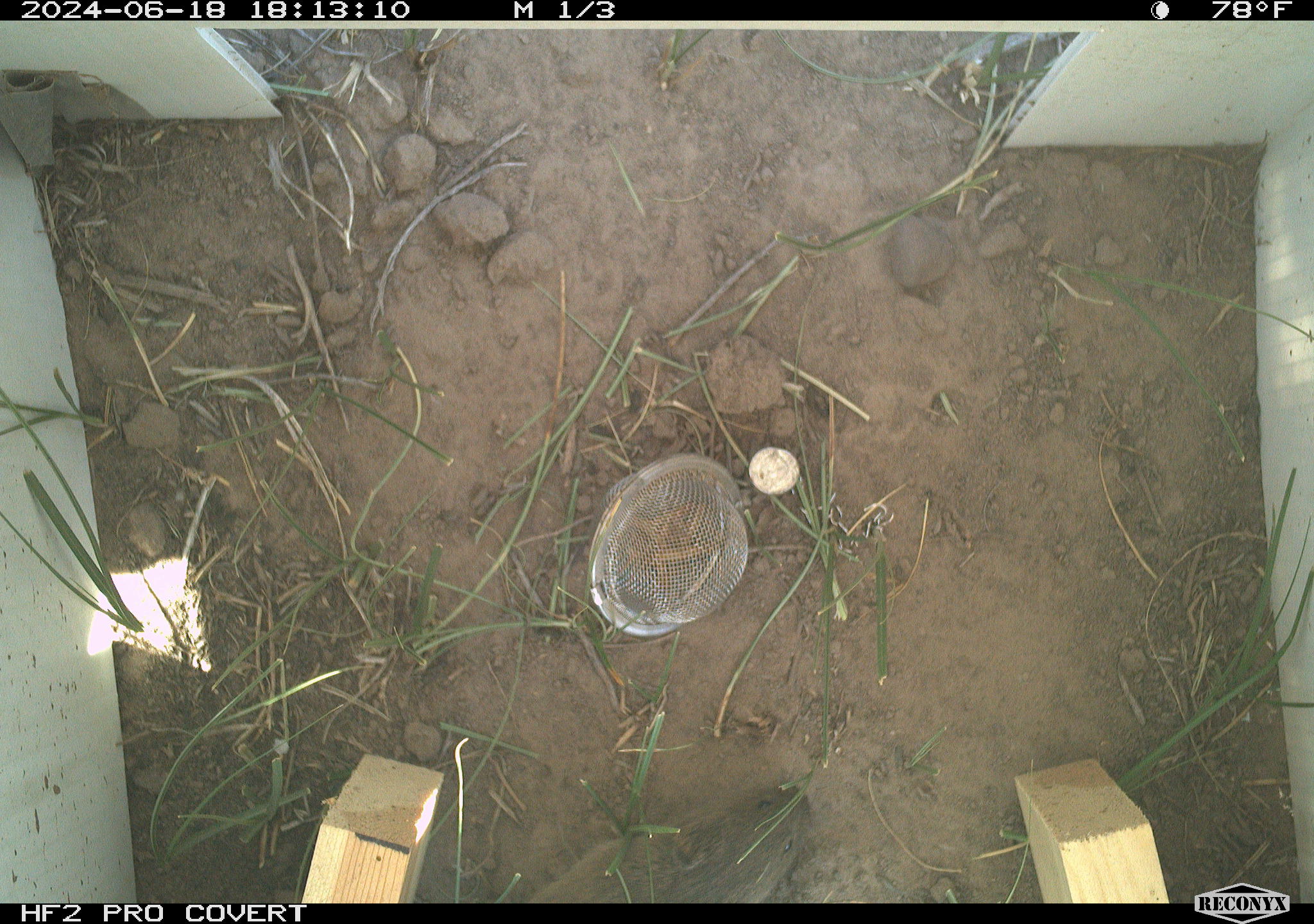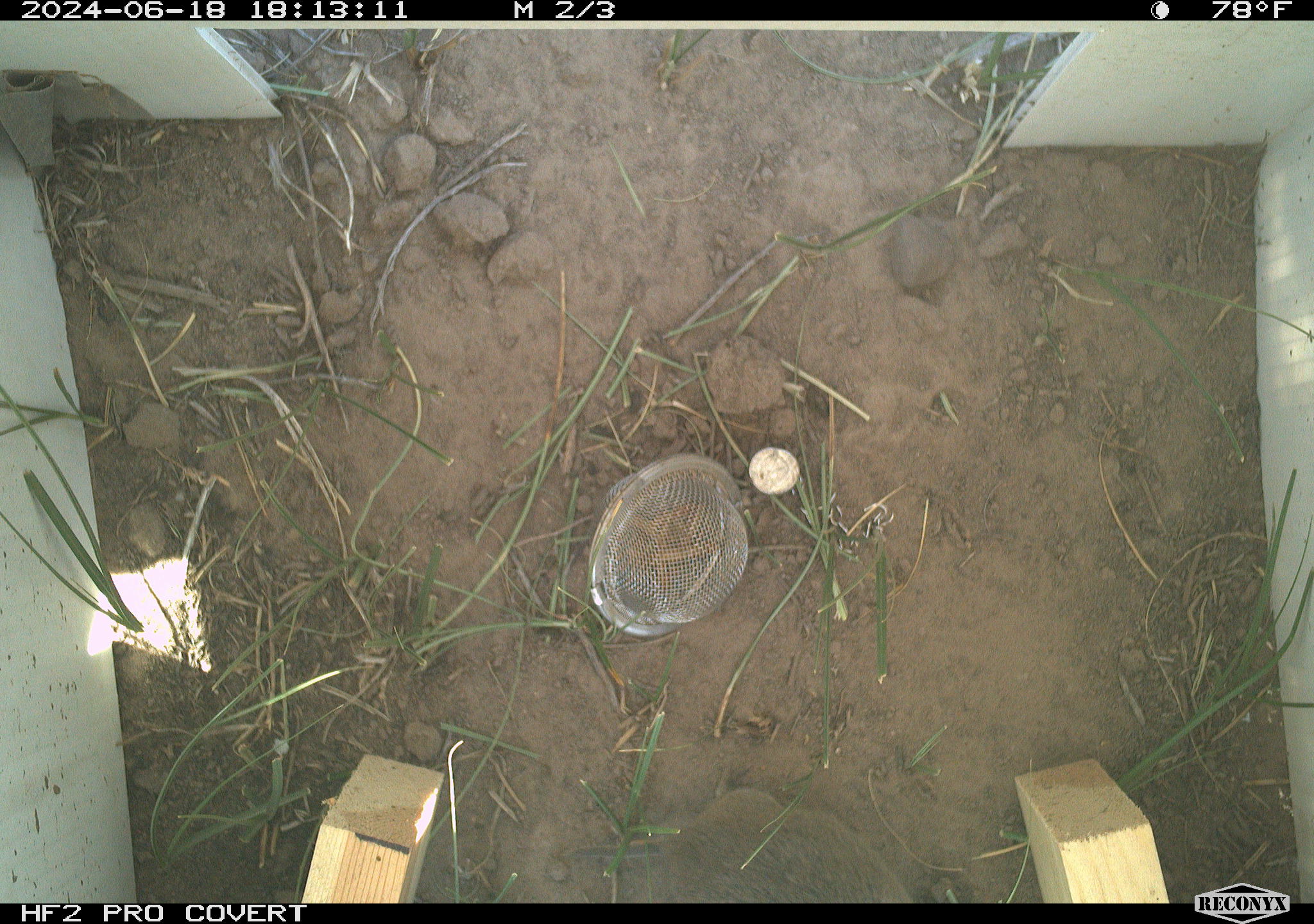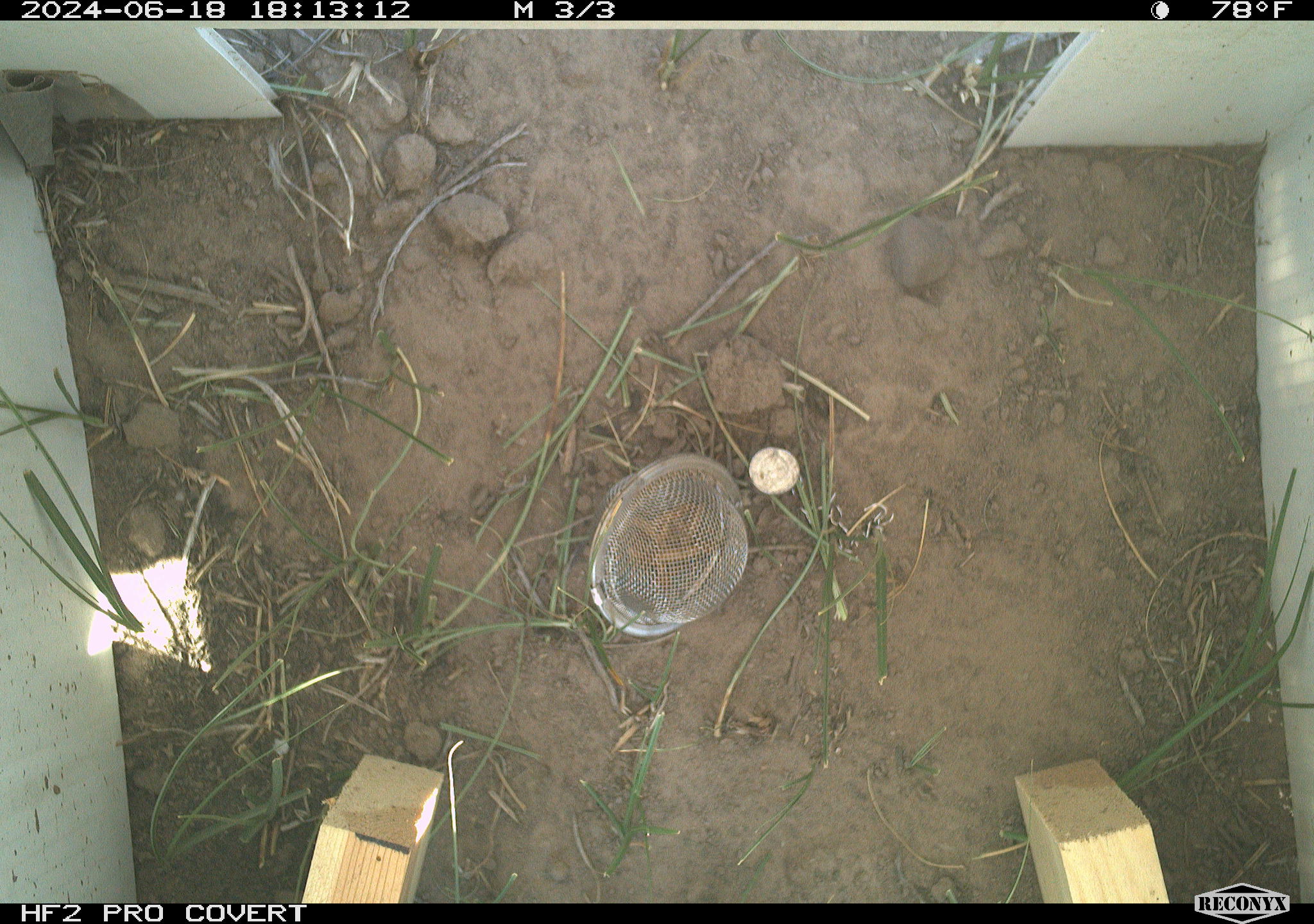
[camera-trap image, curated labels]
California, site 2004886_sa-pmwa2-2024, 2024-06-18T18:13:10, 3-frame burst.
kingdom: Animalia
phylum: Chordata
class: Mammalia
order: Rodentia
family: Cricetidae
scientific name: Arvicolinae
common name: voles, lemmings, and muskrats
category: arvicolinae subfamily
Arvicolinae subfamily (voles, lemmings, and muskrats) (Arvicolinae).